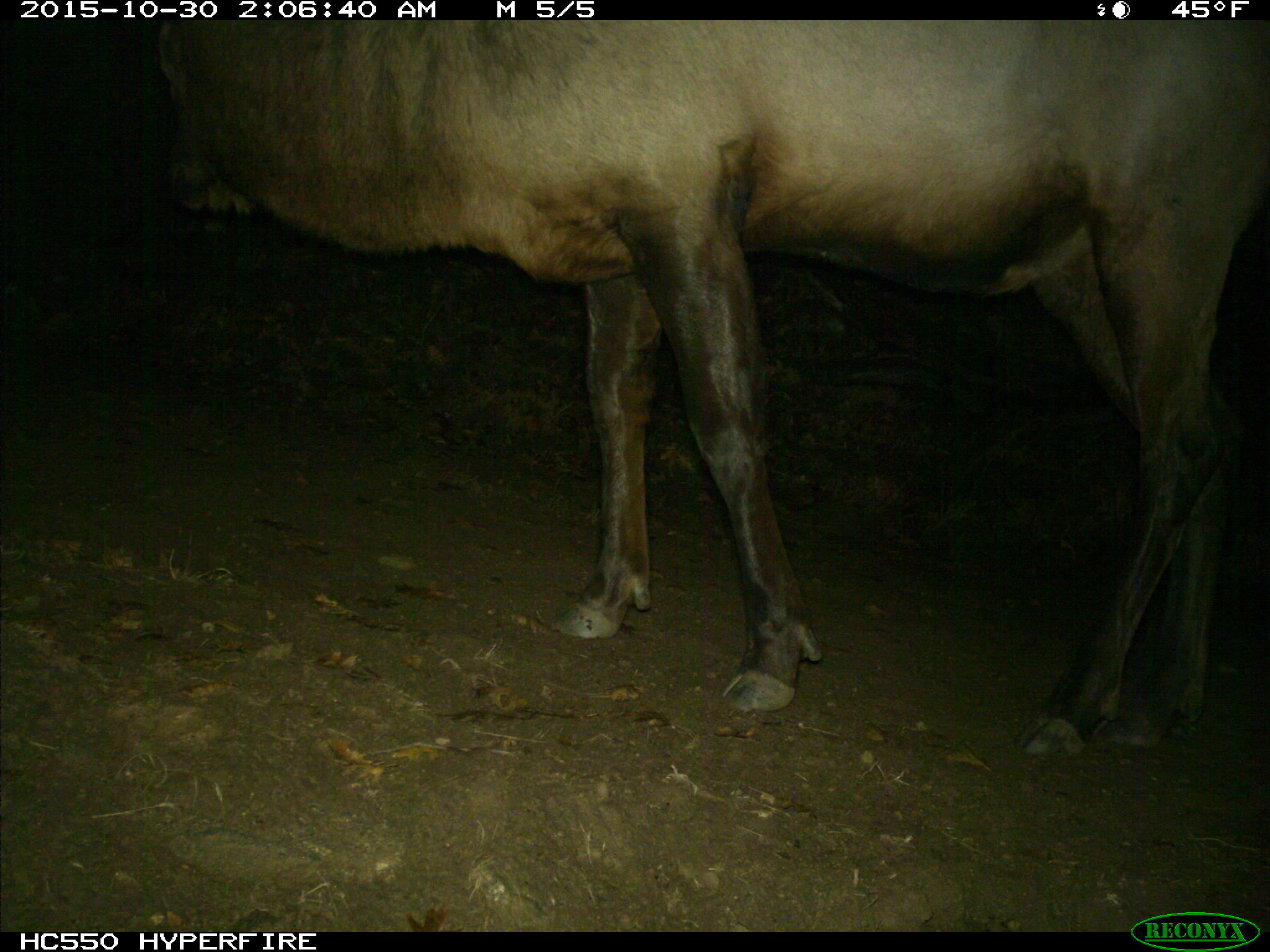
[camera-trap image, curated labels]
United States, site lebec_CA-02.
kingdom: Animalia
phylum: Chordata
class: Mammalia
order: Artiodactyla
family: Cervidae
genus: Cervus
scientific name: Cervus canadensis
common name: elk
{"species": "Cervus canadensis (elk)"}